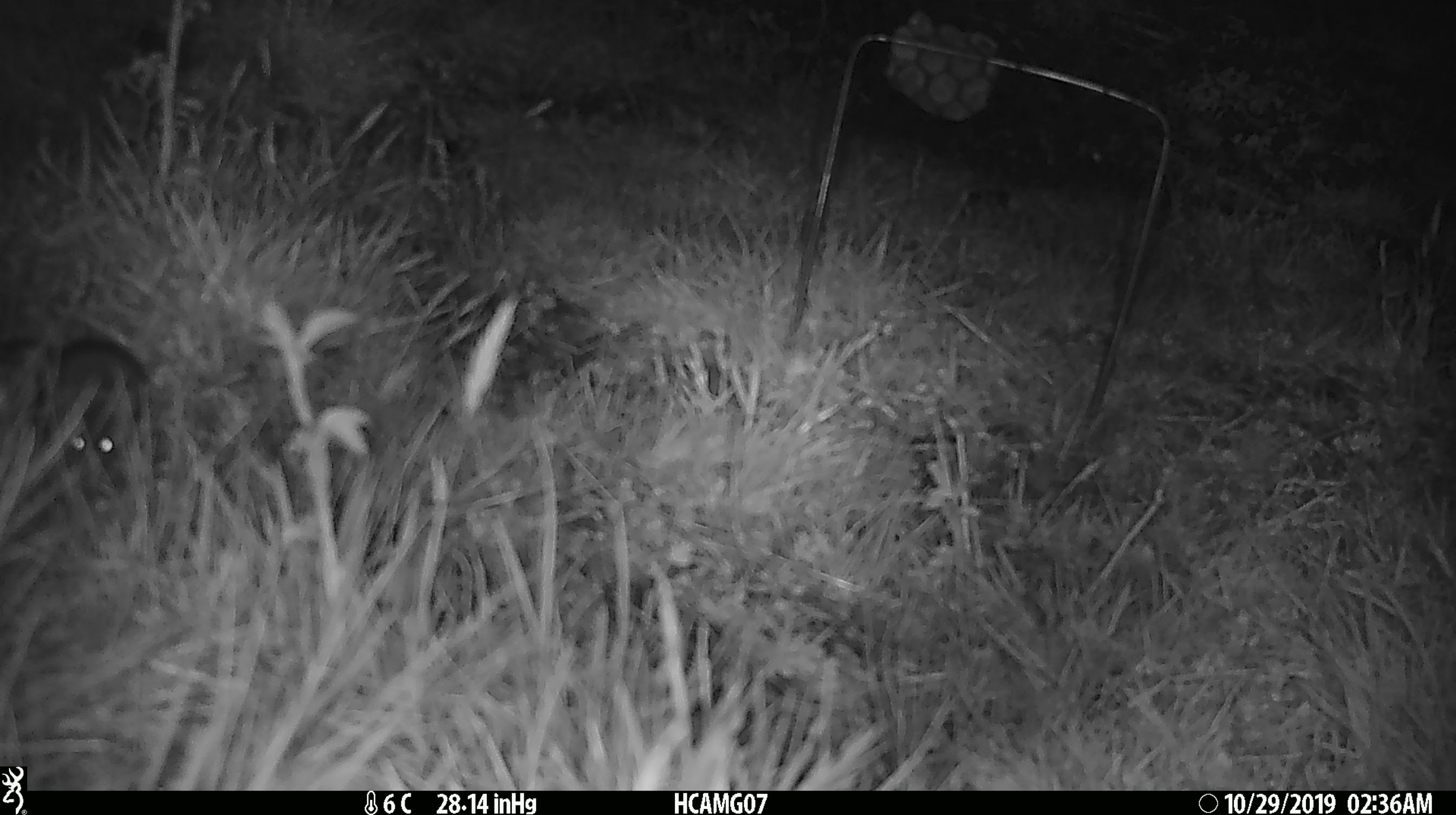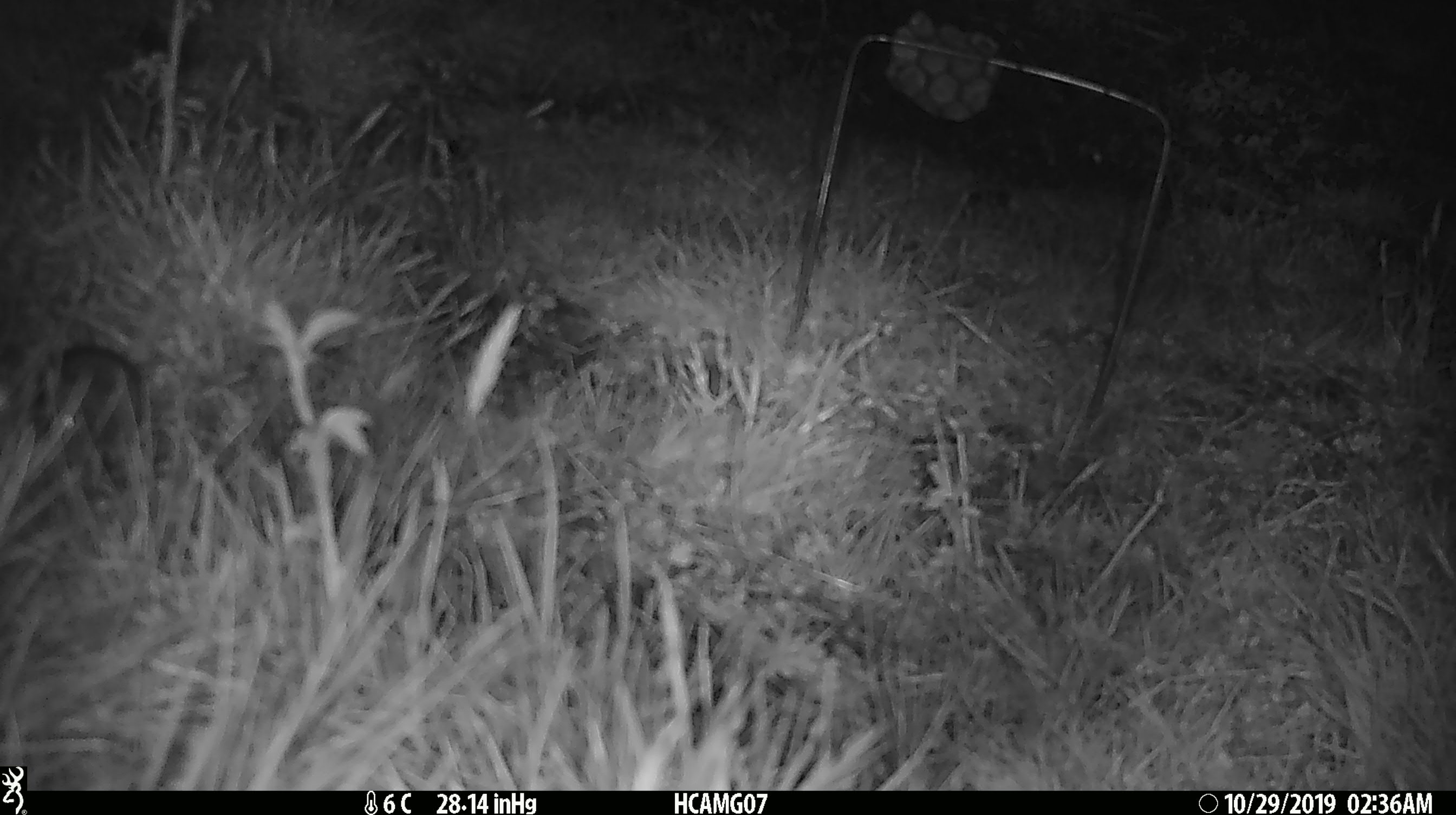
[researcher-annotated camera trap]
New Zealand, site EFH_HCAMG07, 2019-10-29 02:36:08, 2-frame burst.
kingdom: Animalia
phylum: Chordata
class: Mammalia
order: Rodentia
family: Muridae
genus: Mus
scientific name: Mus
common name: mouse